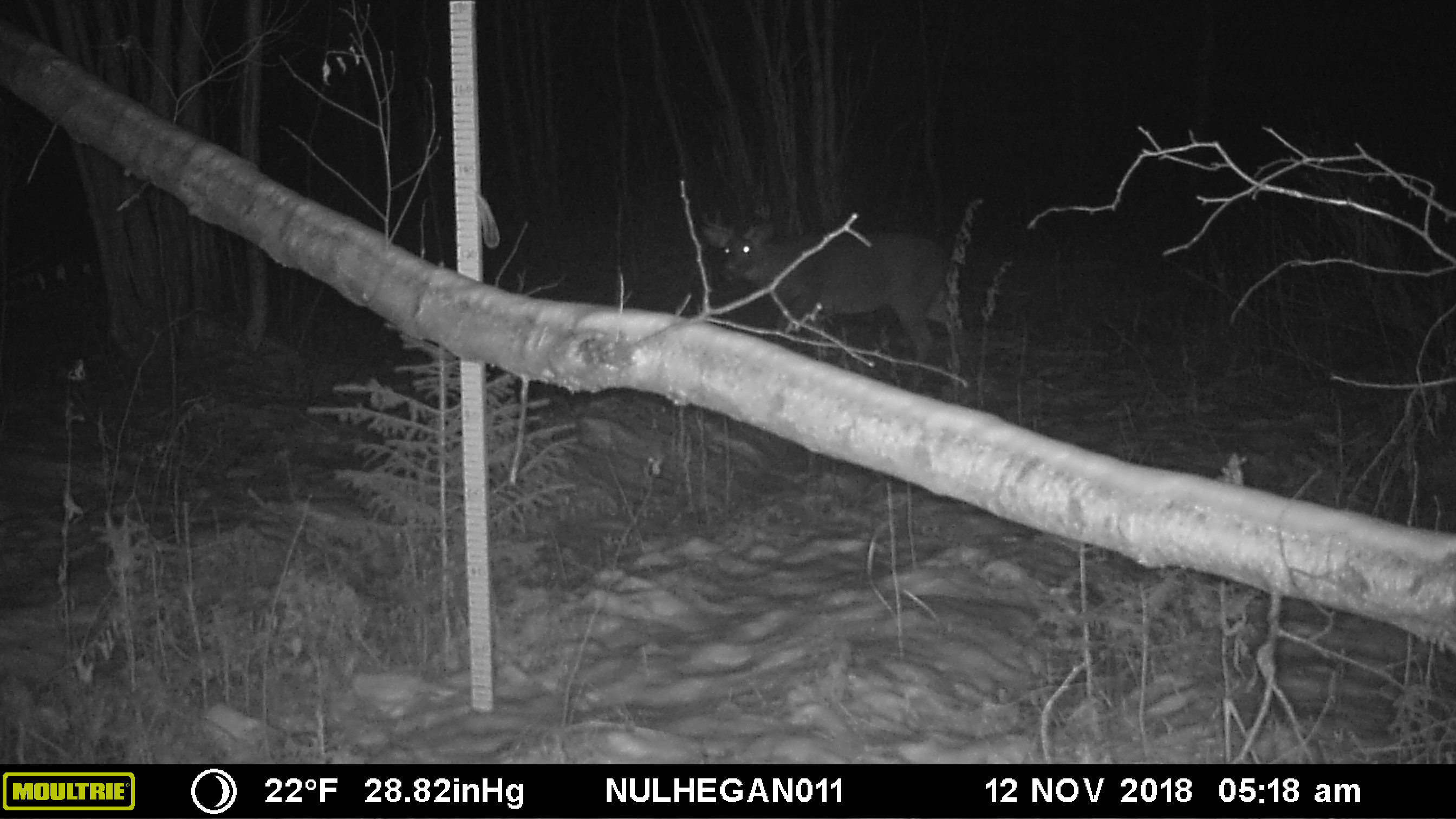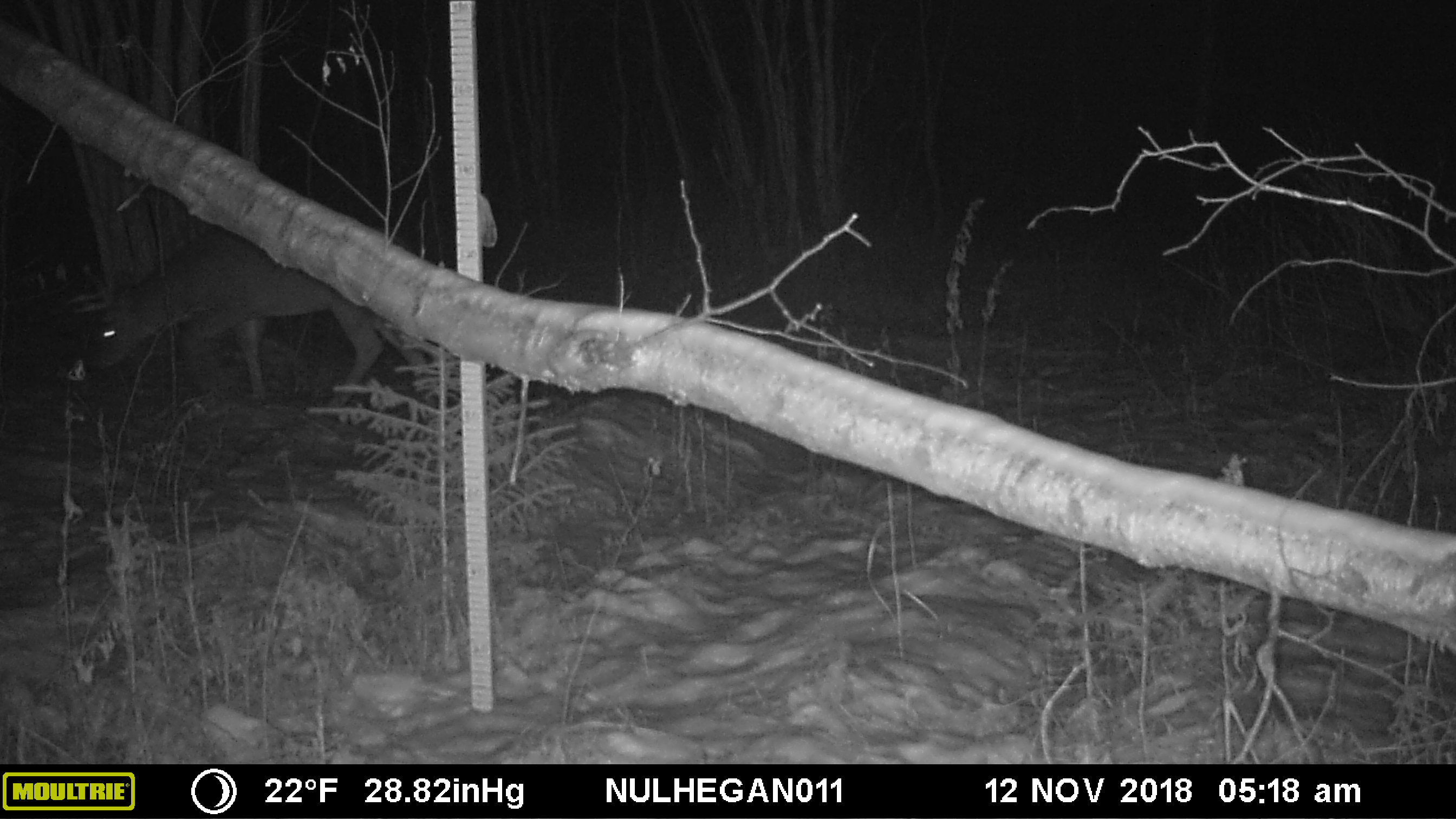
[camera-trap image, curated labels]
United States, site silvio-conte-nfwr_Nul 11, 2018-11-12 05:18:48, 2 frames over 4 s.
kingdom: Animalia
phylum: Chordata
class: Mammalia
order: Artiodactyla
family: Cervidae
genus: Odocoileus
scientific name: Odocoileus virginianus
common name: white-tailed deer